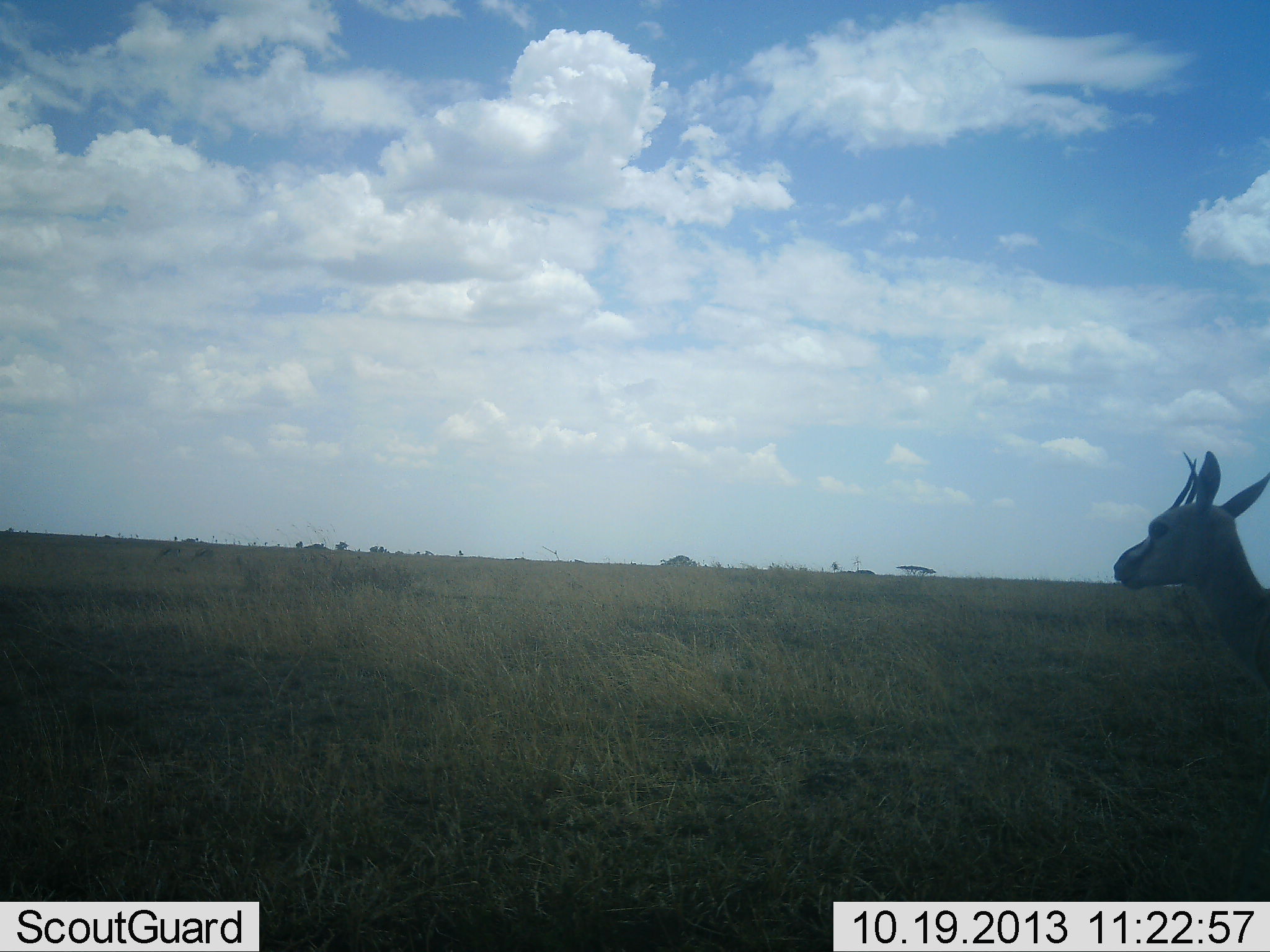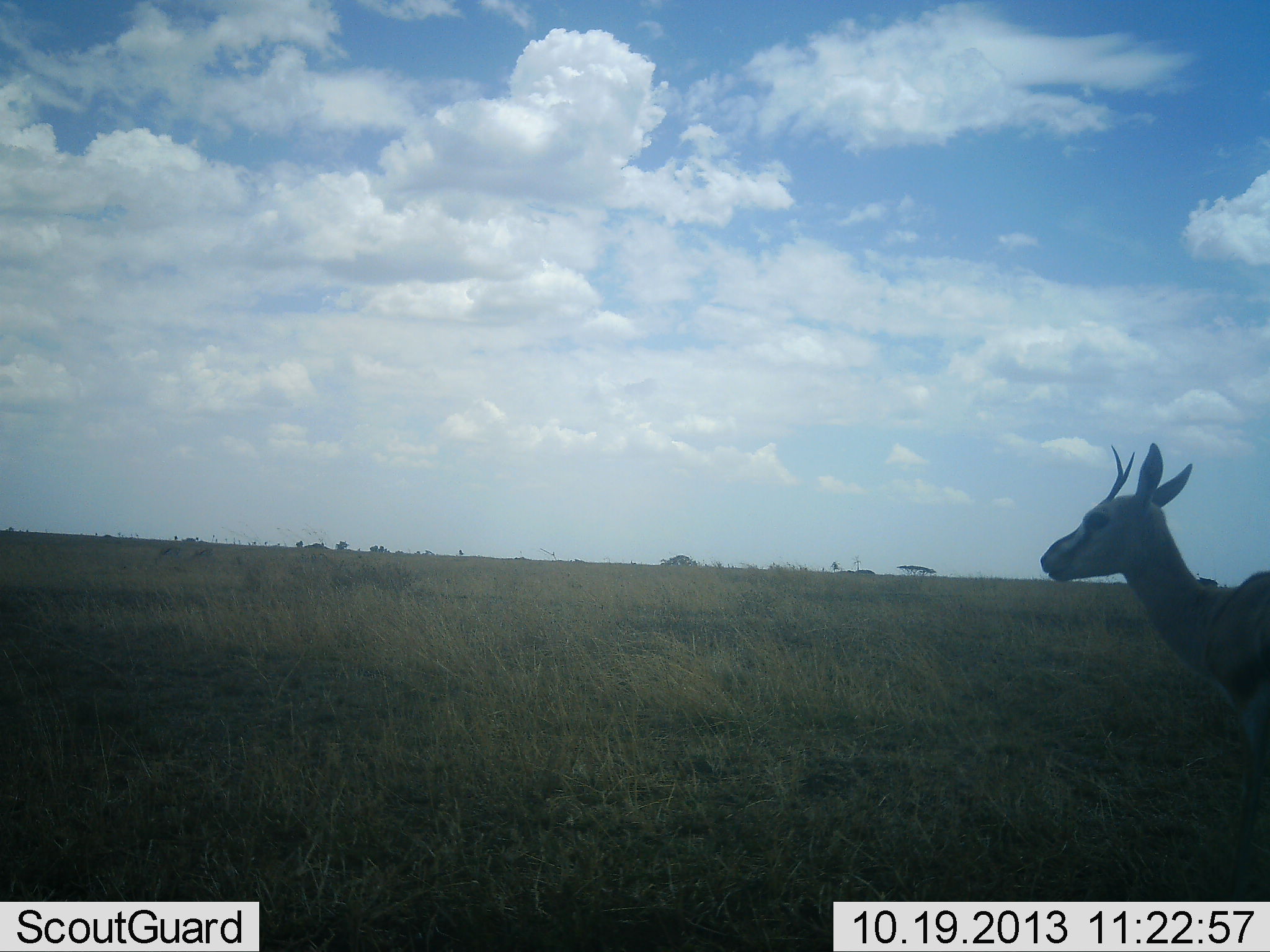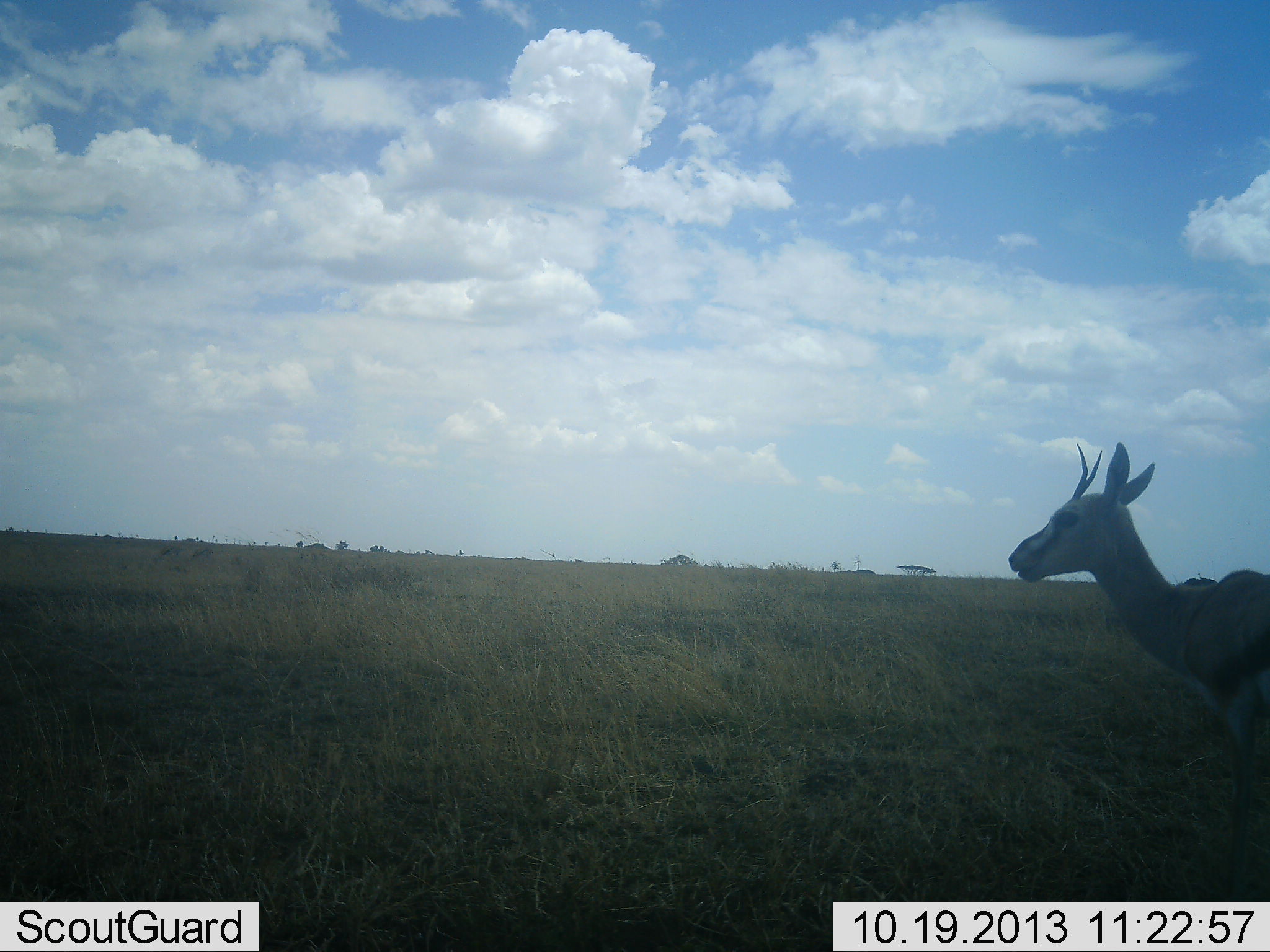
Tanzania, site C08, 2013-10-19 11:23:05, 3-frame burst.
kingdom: Animalia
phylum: Chordata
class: Mammalia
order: Artiodactyla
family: Bovidae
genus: Eudorcas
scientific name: Eudorcas thomsonii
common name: thomson's gazelle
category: gazellethomsons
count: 1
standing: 19%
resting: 0%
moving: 81%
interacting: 0%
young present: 0%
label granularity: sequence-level